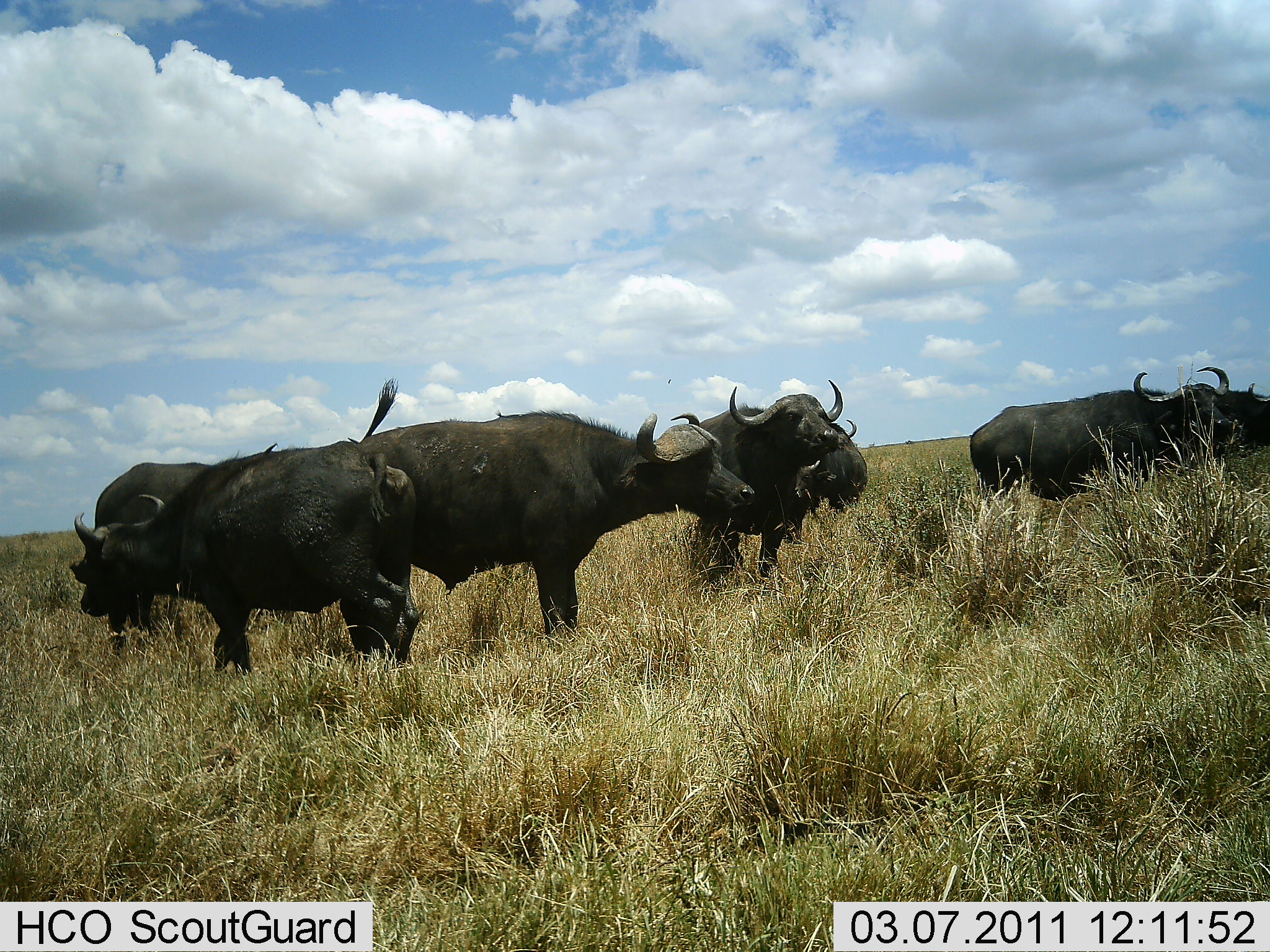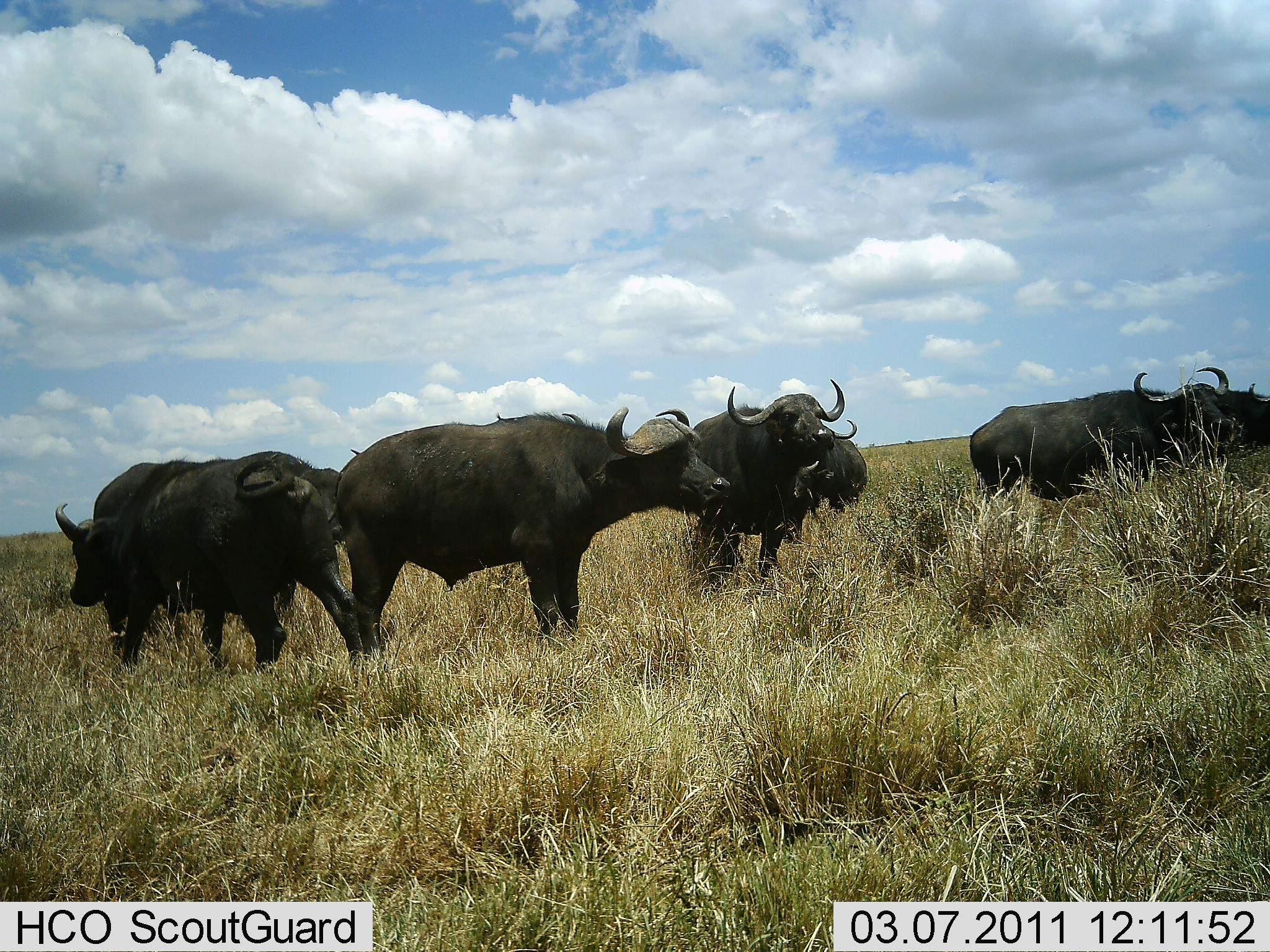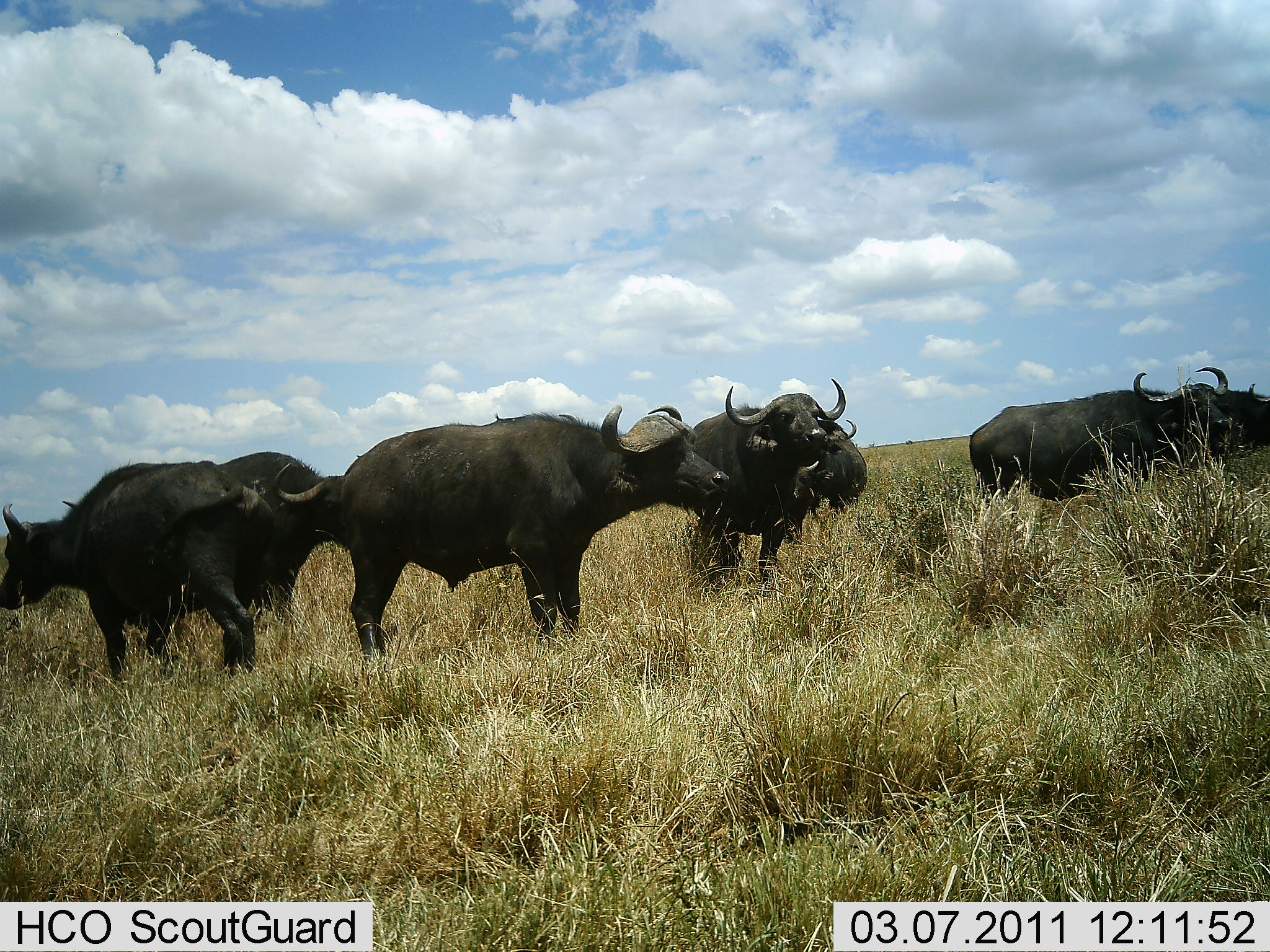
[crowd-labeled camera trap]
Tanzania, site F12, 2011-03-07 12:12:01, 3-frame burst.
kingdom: Animalia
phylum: Chordata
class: Mammalia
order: Artiodactyla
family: Bovidae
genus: Syncerus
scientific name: Syncerus caffer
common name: cape buffalo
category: buffalo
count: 7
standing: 73%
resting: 0%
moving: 18%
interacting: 9%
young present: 0%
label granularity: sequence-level